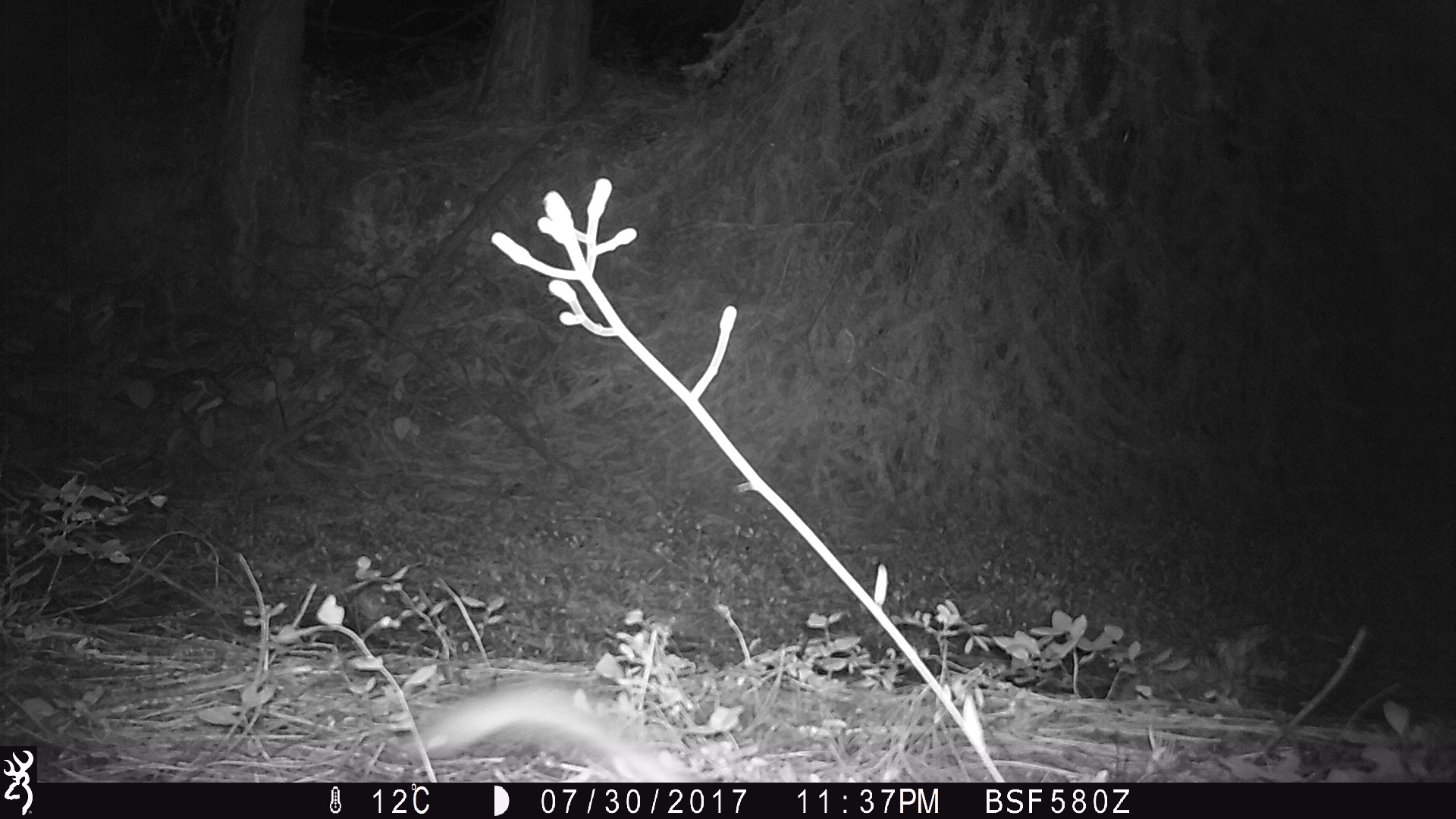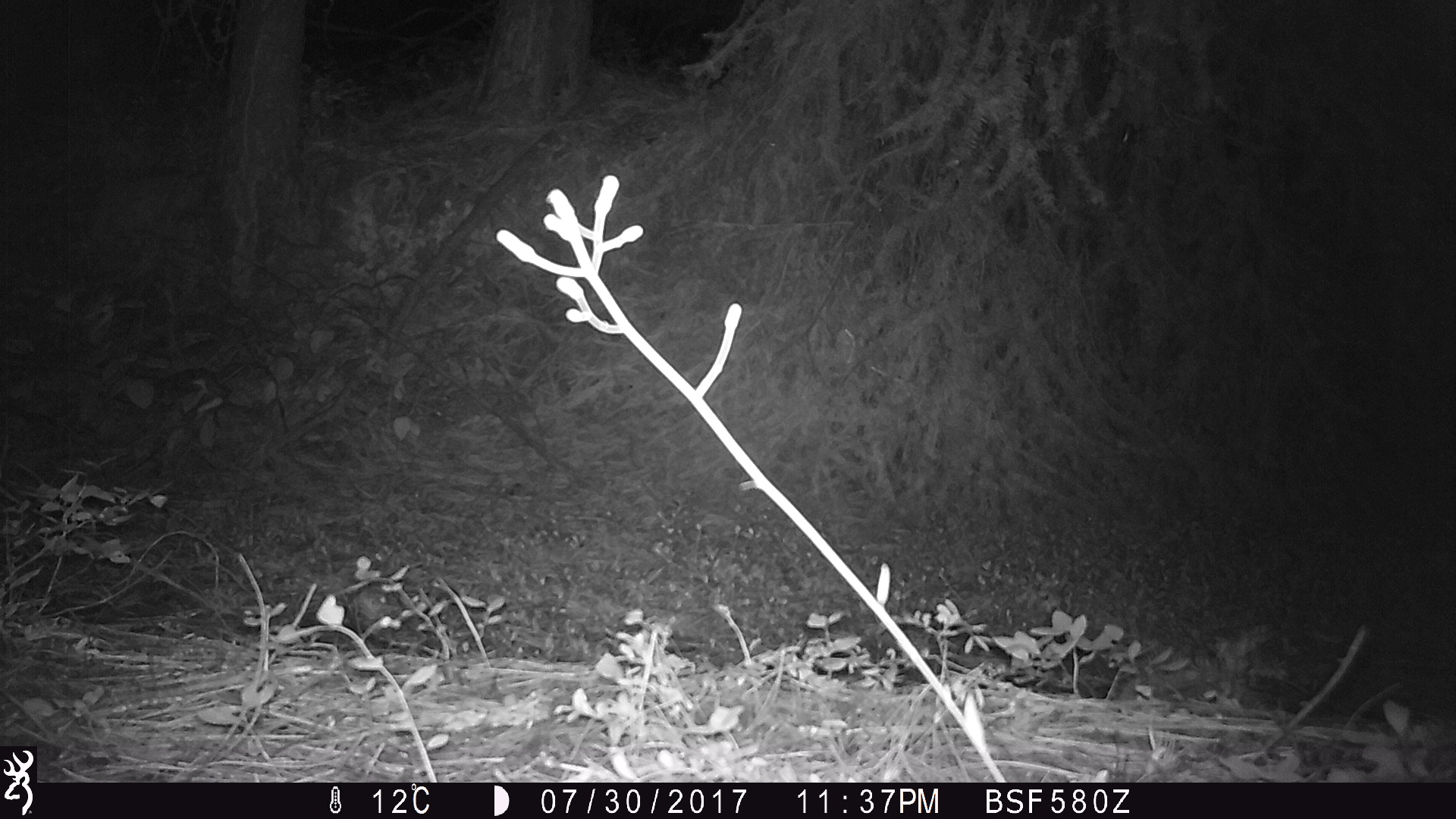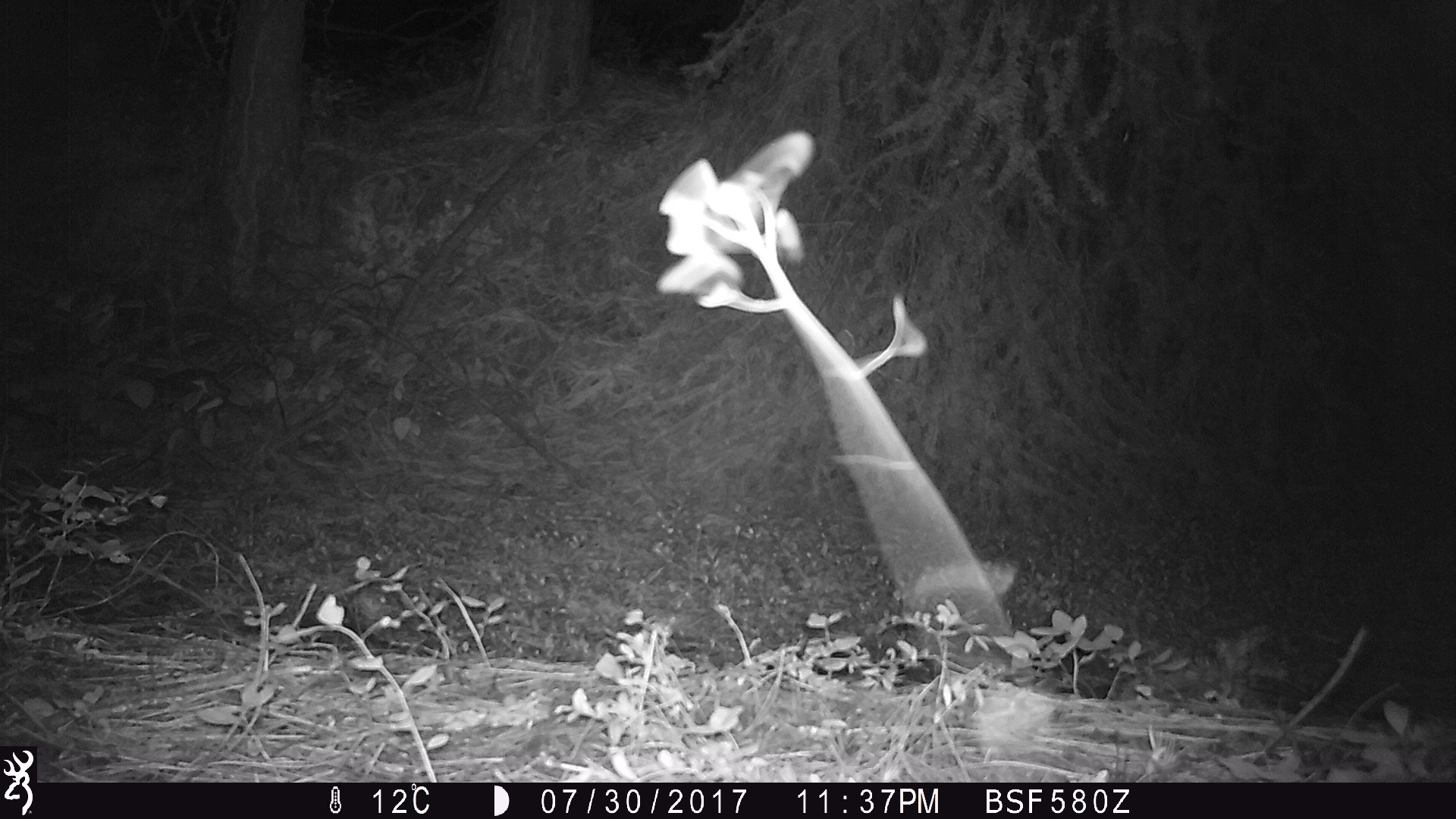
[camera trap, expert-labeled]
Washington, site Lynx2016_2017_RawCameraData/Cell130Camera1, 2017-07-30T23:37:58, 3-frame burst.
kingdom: Animalia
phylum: Chordata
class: Mammalia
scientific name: Mammalia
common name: small mammal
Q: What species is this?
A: Small mammal (Mammalia).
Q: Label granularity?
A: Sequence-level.